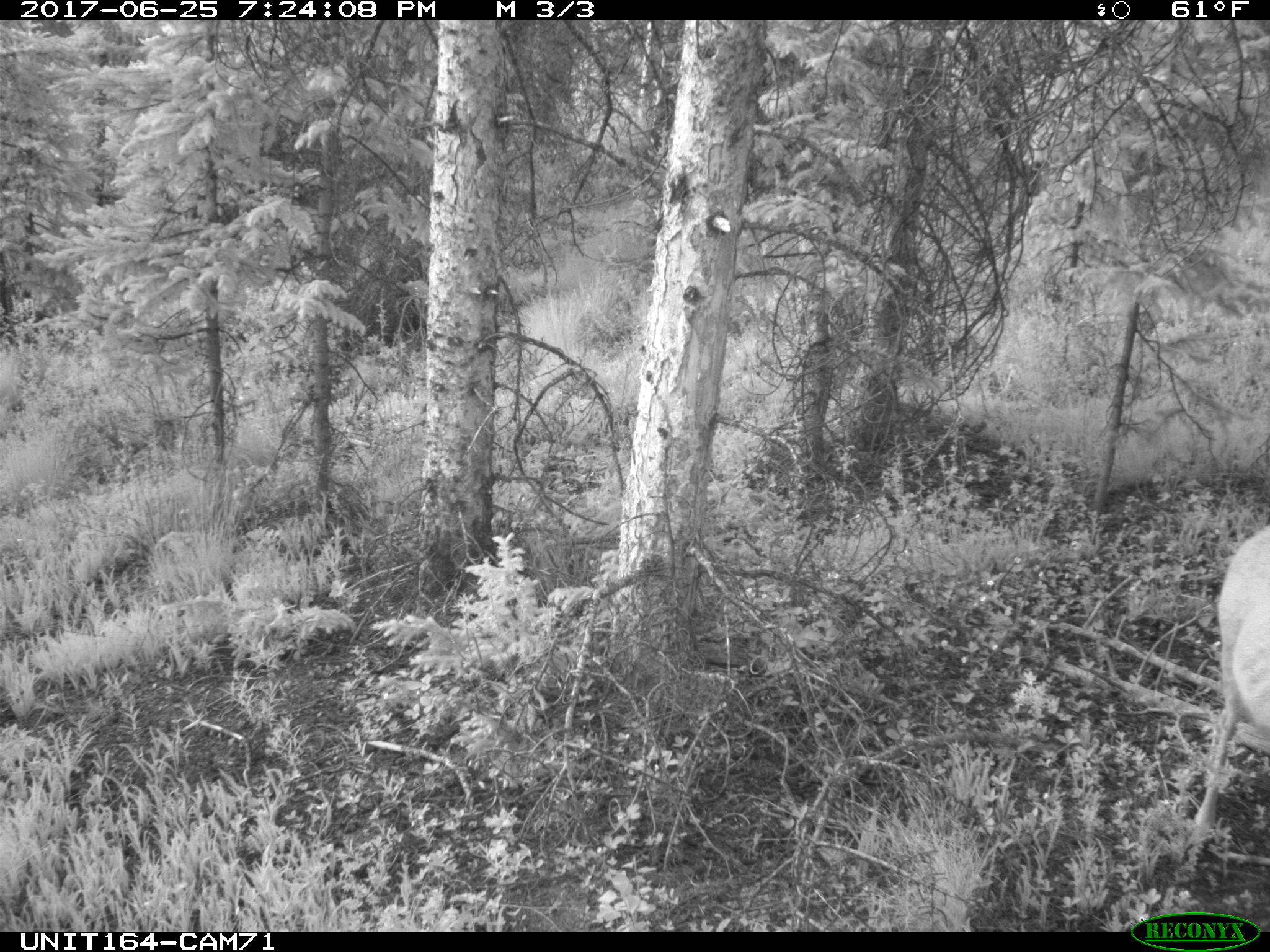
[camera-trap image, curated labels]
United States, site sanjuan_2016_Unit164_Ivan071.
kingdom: Animalia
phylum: Chordata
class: Mammalia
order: Artiodactyla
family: Cervidae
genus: Odocoileus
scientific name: Odocoileus hemionus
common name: mule deer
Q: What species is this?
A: Odocoileus hemionus (mule deer).